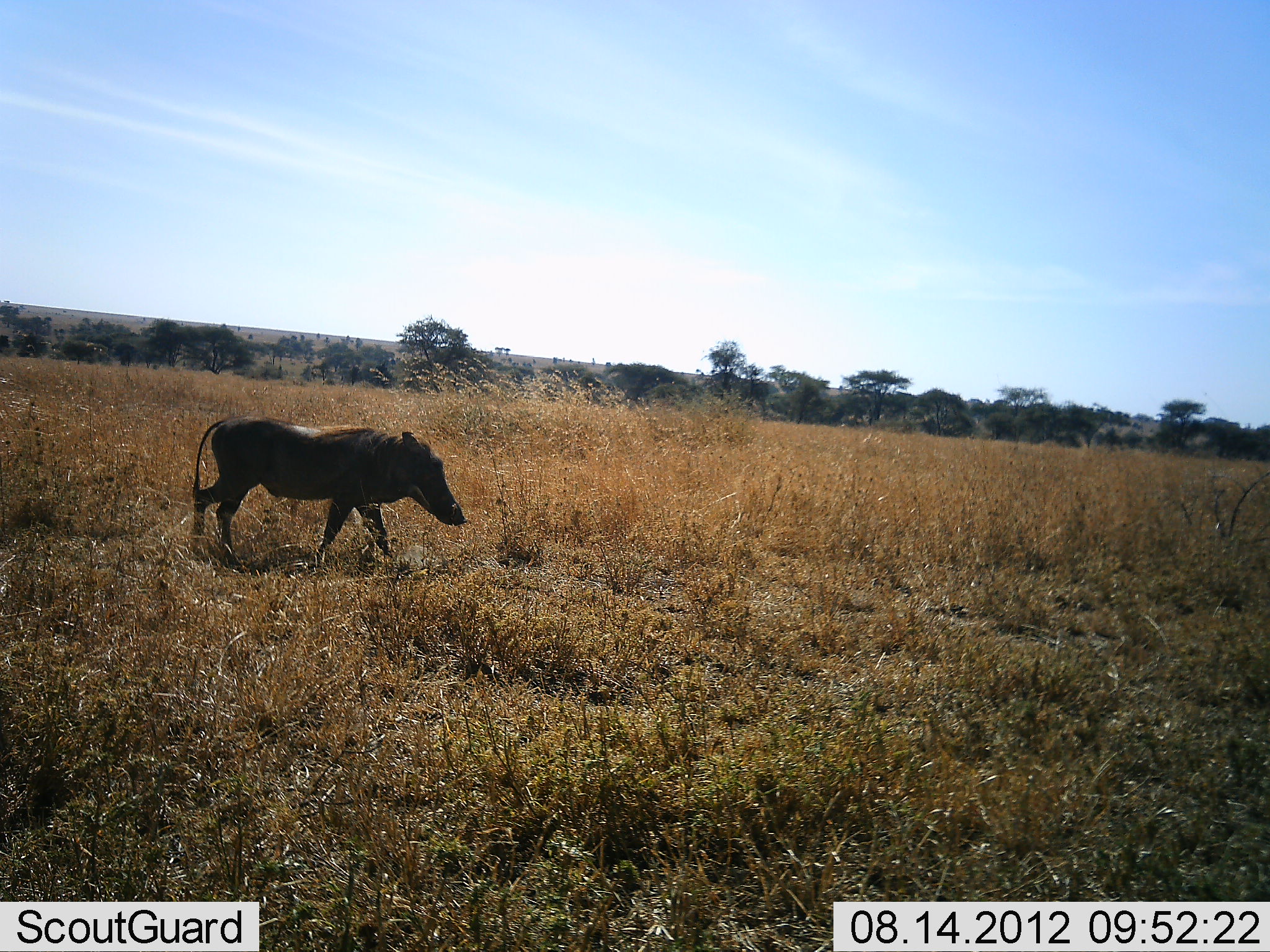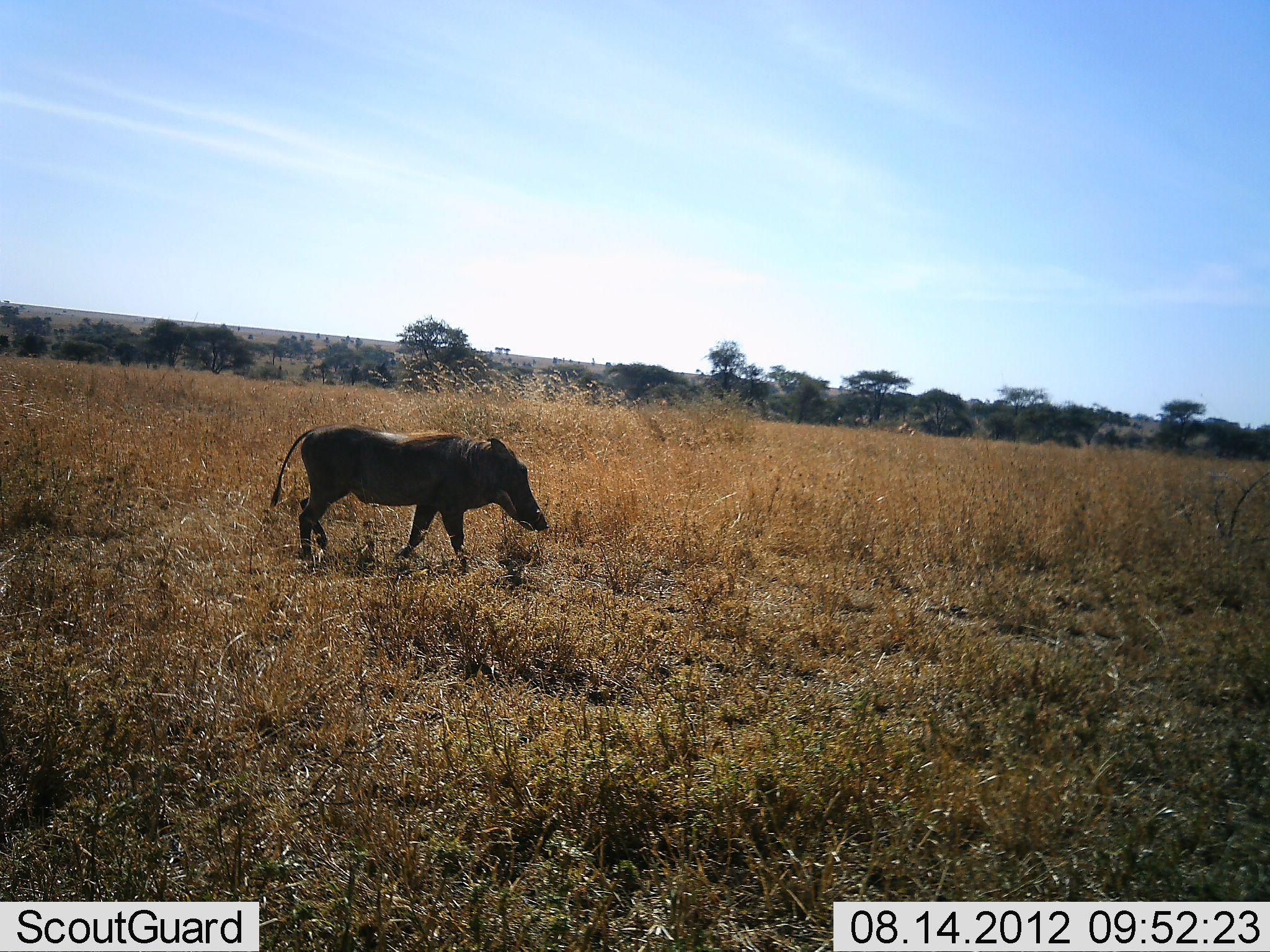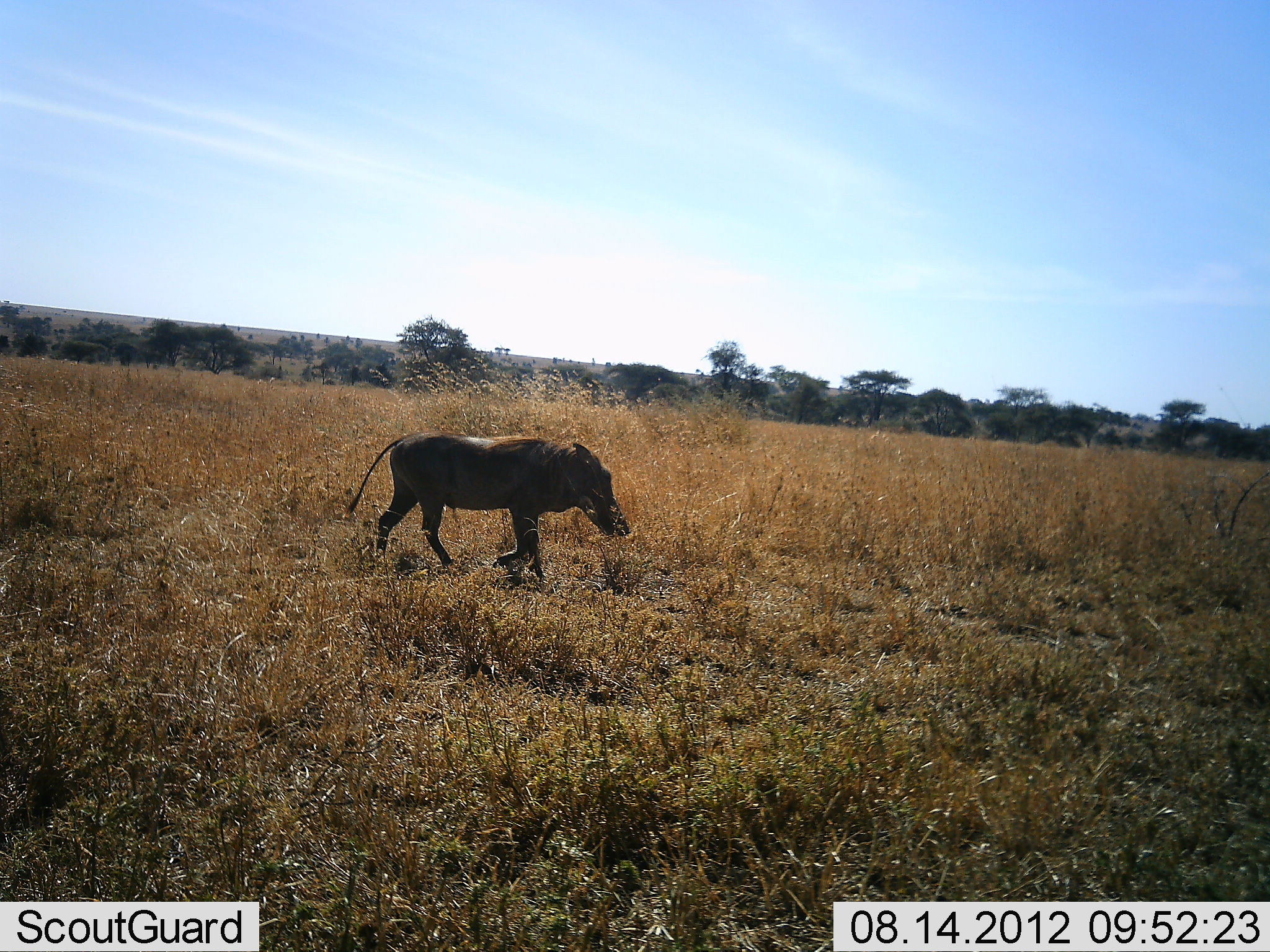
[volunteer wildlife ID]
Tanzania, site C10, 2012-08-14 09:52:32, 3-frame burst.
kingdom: Animalia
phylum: Chordata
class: Mammalia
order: Artiodactyla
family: Suidae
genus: Phacochoerus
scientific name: Phacochoerus africanus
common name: warthog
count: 1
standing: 0%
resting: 0%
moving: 100%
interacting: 0%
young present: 0%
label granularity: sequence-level